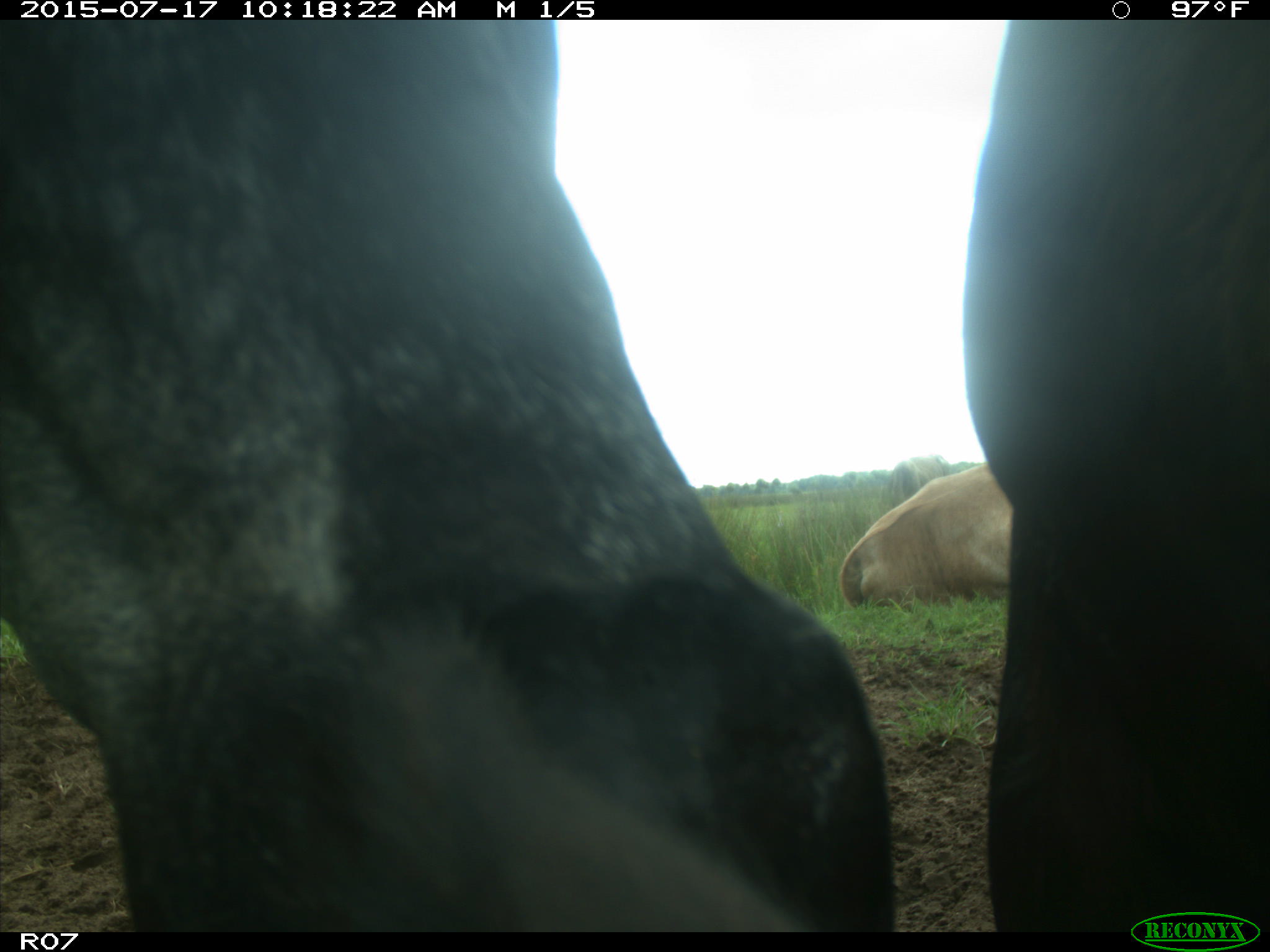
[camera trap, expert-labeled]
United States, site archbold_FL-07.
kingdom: Animalia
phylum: Chordata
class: Mammalia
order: Artiodactyla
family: Bovidae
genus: Bos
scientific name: Bos taurus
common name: domestic cow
Bos taurus (domestic cow).